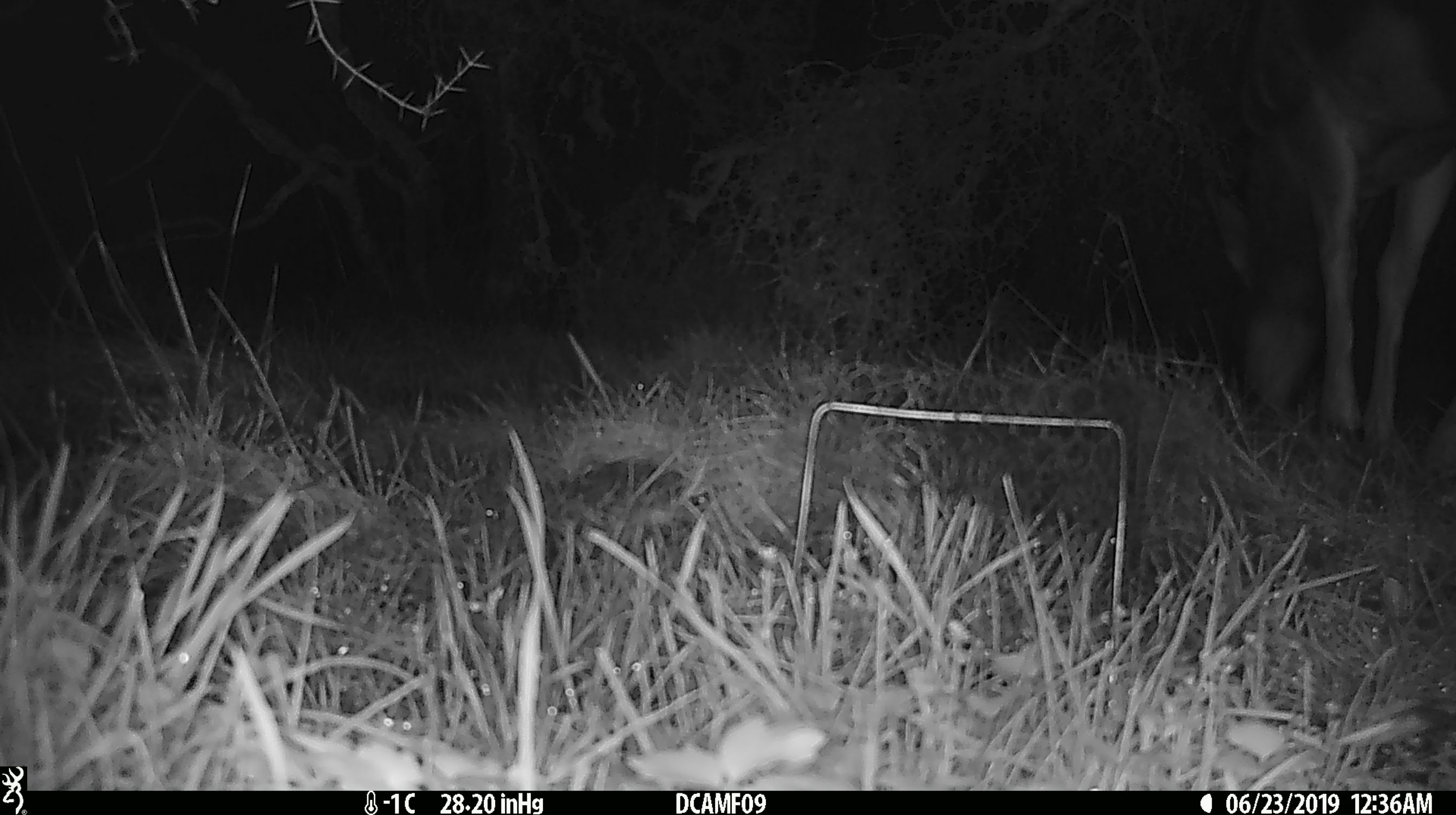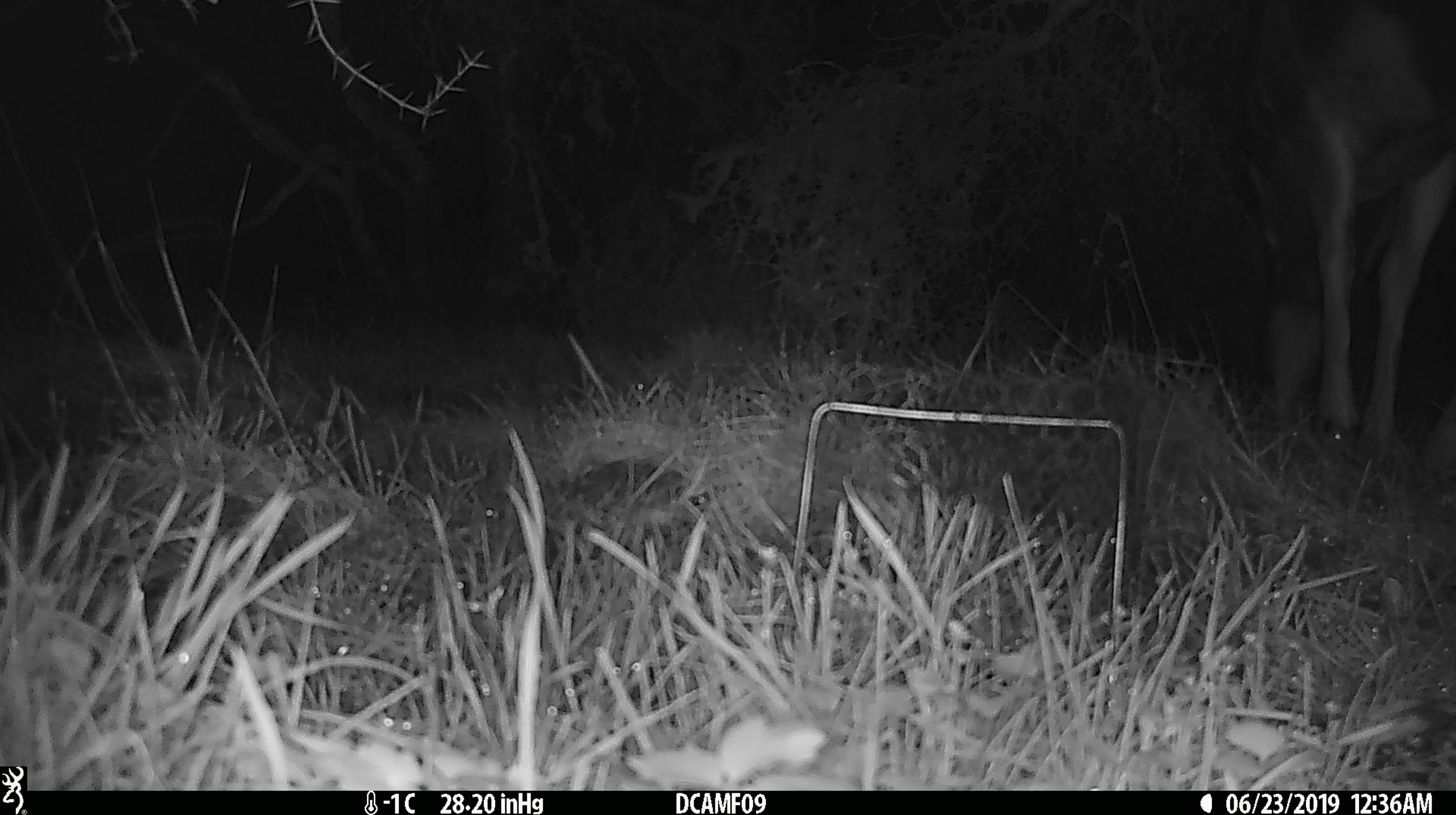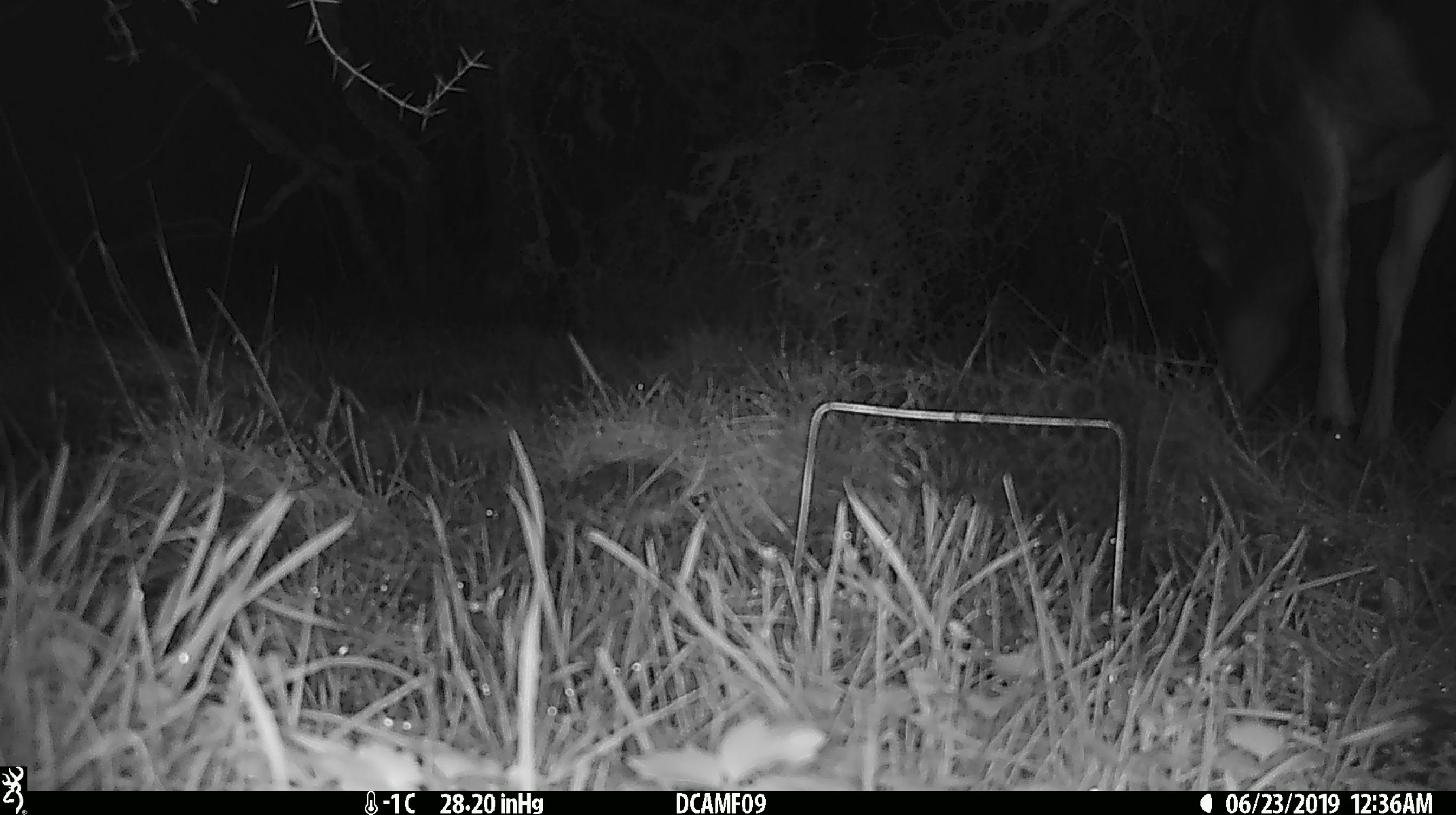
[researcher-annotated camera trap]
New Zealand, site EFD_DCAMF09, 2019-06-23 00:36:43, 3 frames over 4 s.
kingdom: Animalia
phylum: Chordata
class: Mammalia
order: Artiodactyla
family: Cervidae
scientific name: Cervidae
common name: deer